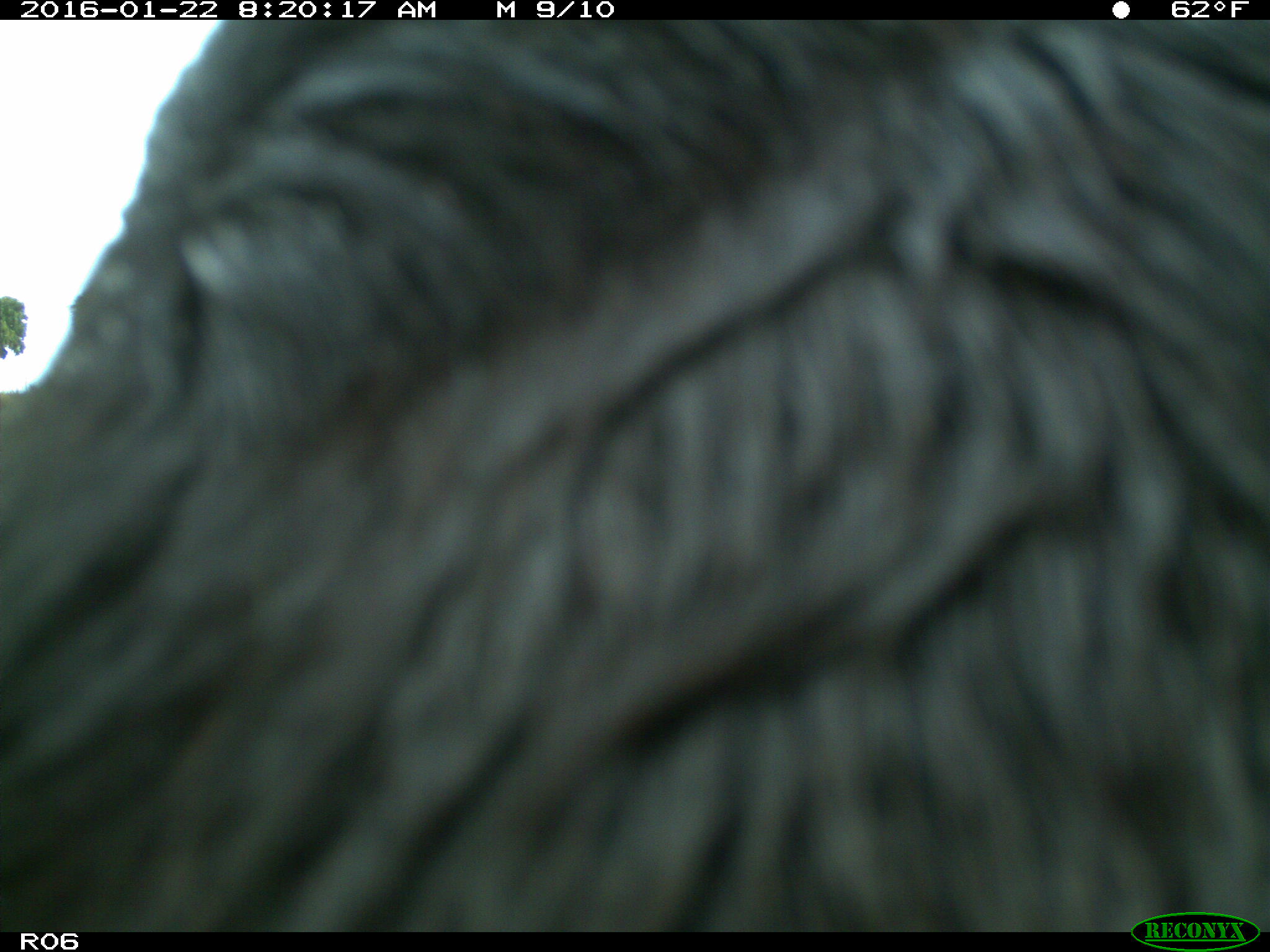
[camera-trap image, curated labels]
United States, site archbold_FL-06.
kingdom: Animalia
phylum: Chordata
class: Mammalia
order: Artiodactyla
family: Bovidae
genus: Bos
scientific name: Bos taurus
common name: domestic cow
Bos taurus (domestic cow).